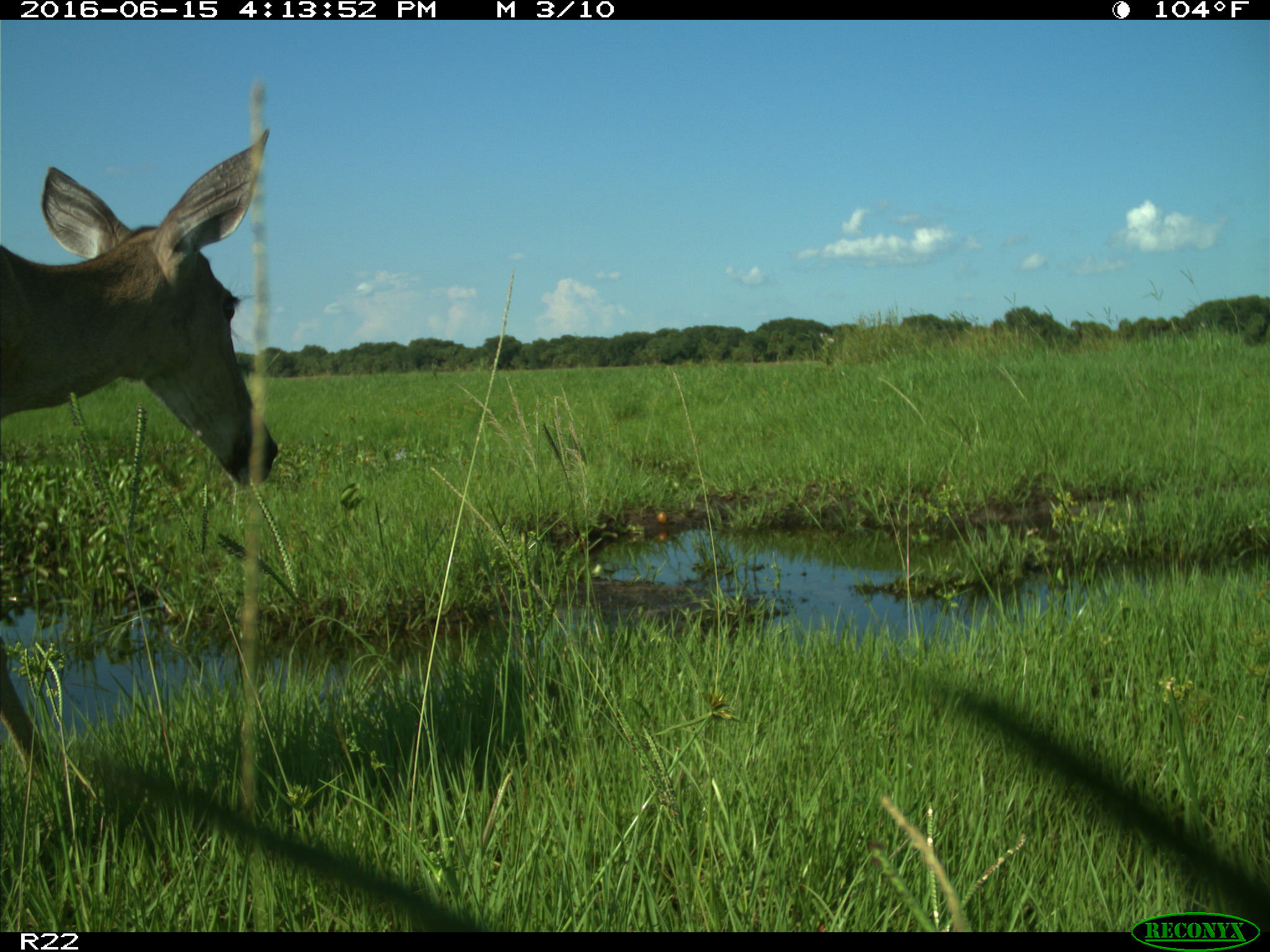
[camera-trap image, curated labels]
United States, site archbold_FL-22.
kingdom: Animalia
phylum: Chordata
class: Mammalia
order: Artiodactyla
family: Cervidae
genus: Odocoileus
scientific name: Odocoileus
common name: deer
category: unidentified deer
Unidentified deer (deer) (Odocoileus).